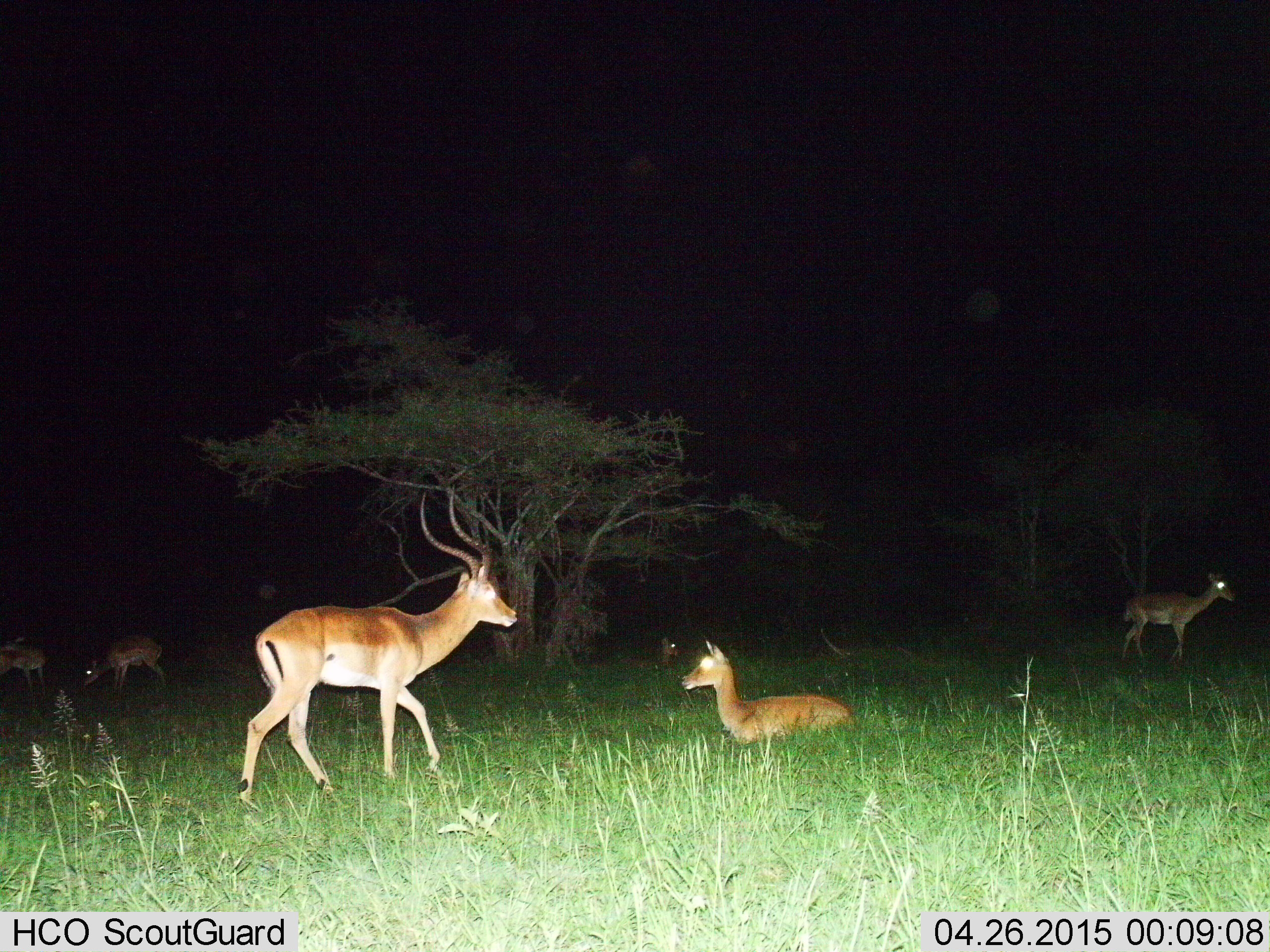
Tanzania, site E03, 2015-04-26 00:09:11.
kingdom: Animalia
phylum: Chordata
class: Mammalia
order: Artiodactyla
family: Bovidae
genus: Aepyceros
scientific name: Aepyceros melampus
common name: impala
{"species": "impala (Aepyceros melampus)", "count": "6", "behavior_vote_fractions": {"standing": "80%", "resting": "90%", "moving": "90%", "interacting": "0%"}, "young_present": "20%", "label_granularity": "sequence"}